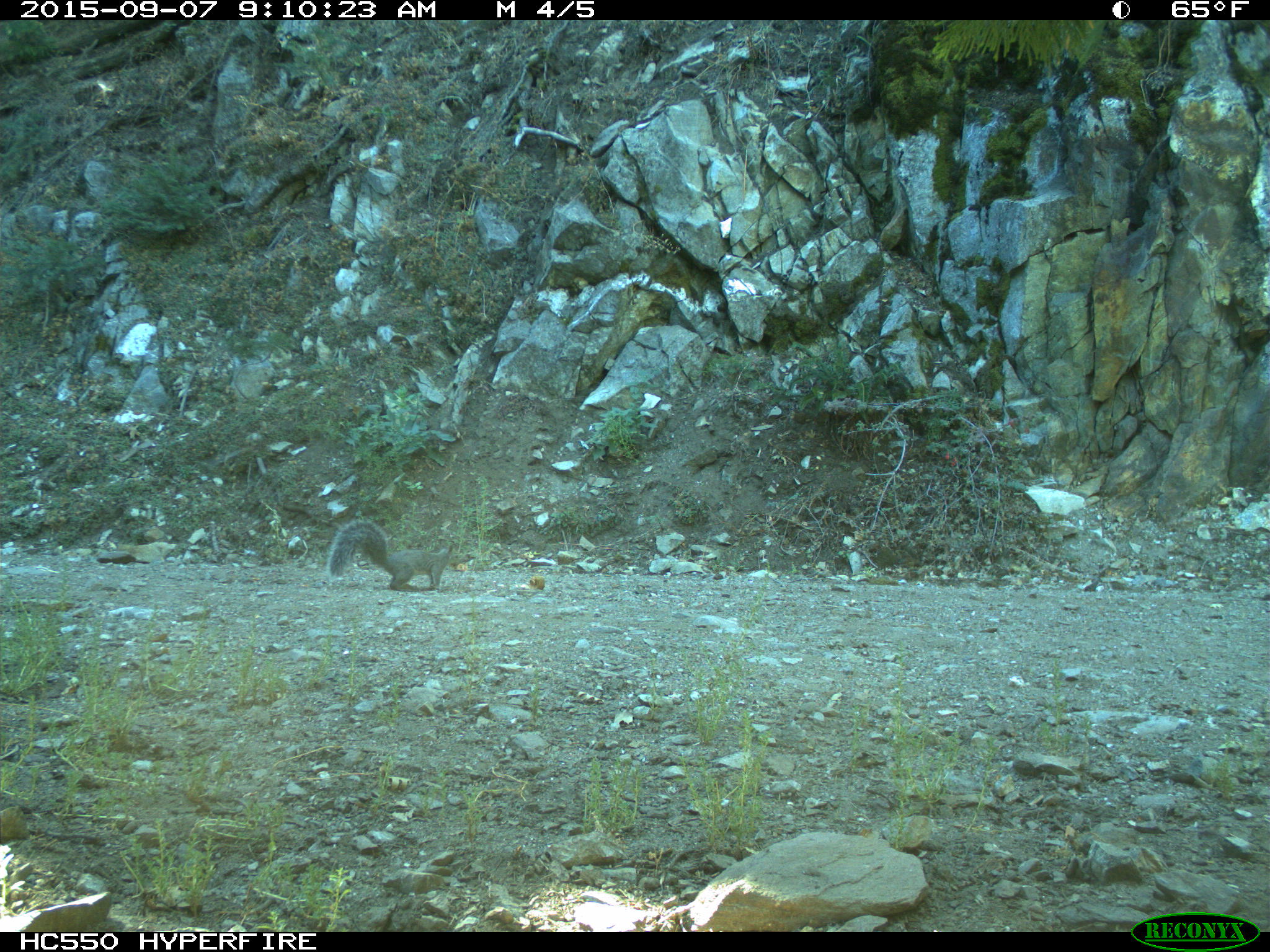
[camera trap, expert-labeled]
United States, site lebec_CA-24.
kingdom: Animalia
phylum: Chordata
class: Mammalia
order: Rodentia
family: Sciuridae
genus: Sciurus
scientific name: Sciurus carolinensis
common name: eastern gray squirrel